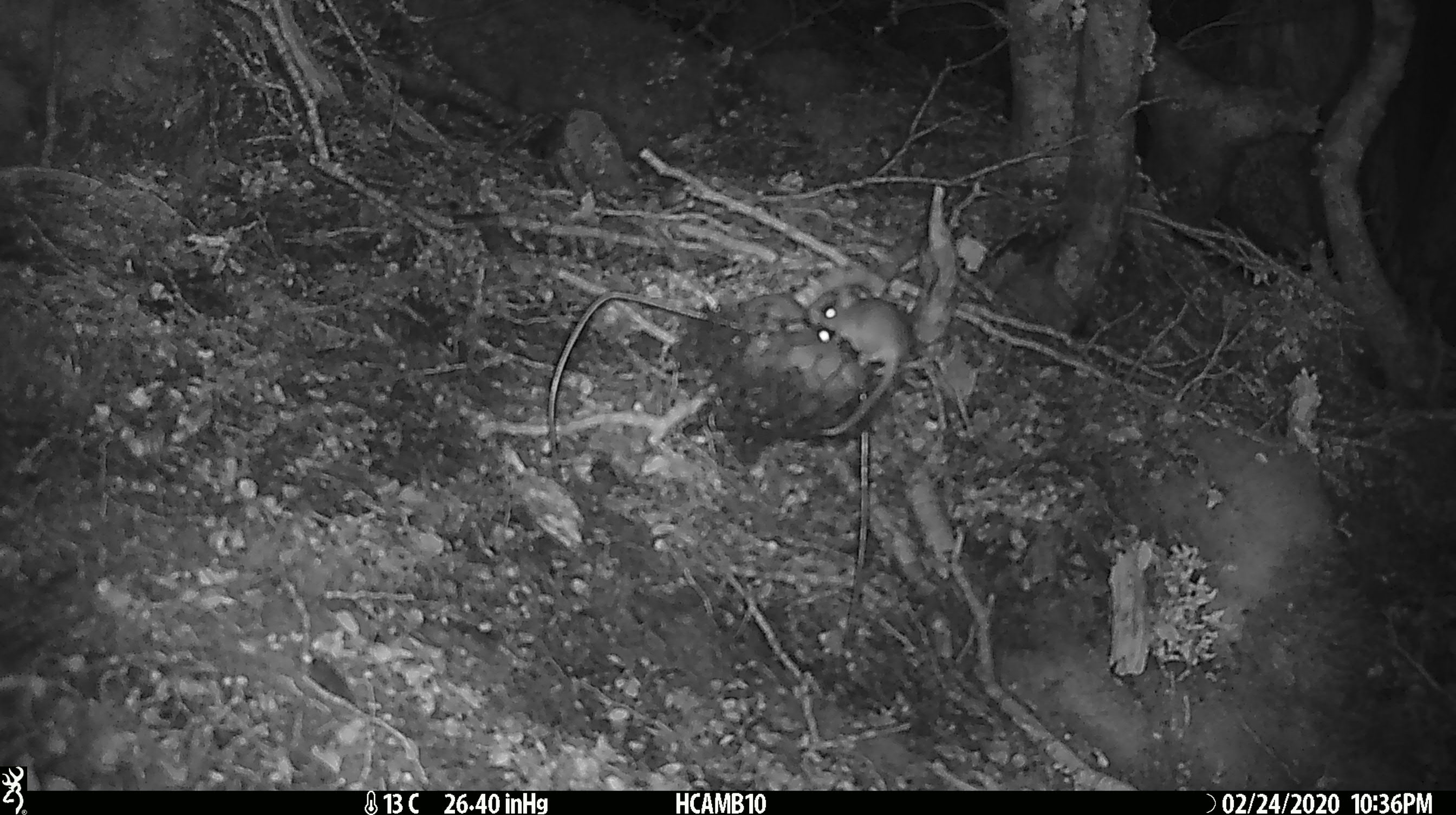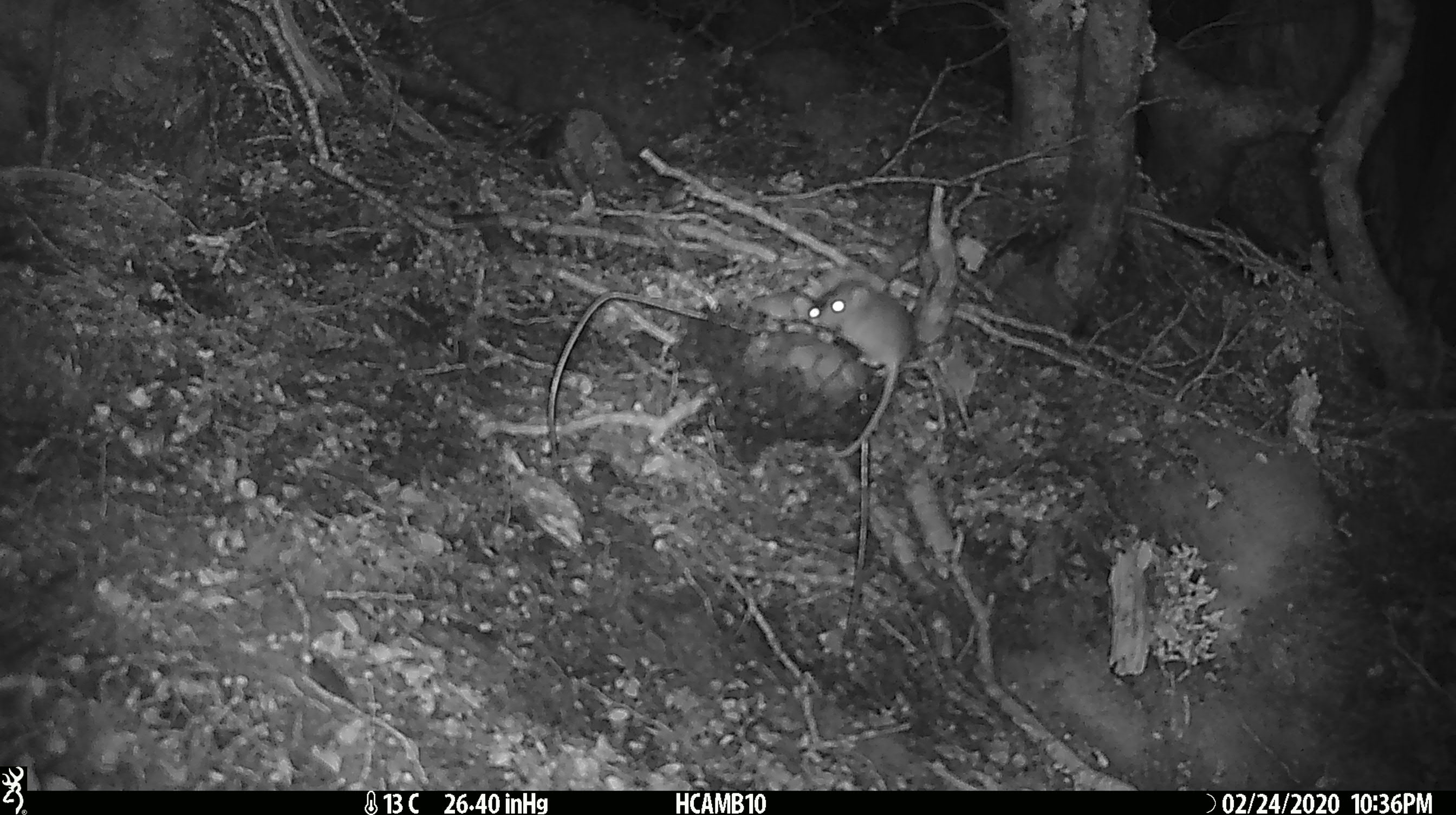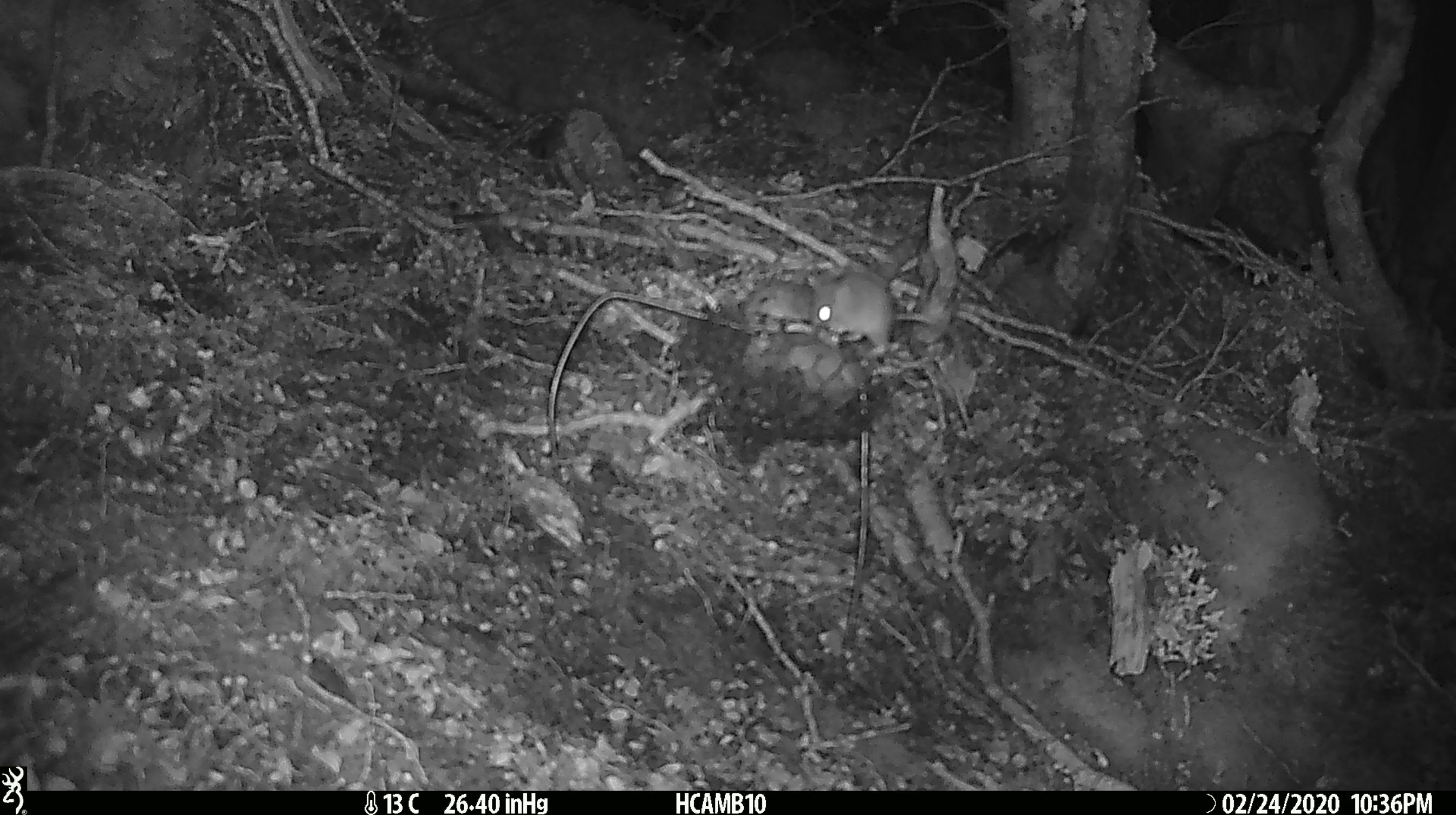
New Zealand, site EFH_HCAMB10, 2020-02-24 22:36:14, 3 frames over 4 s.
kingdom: Animalia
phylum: Chordata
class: Mammalia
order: Rodentia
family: Muridae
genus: Mus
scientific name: Mus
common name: mouse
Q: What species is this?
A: Mouse (Mus).